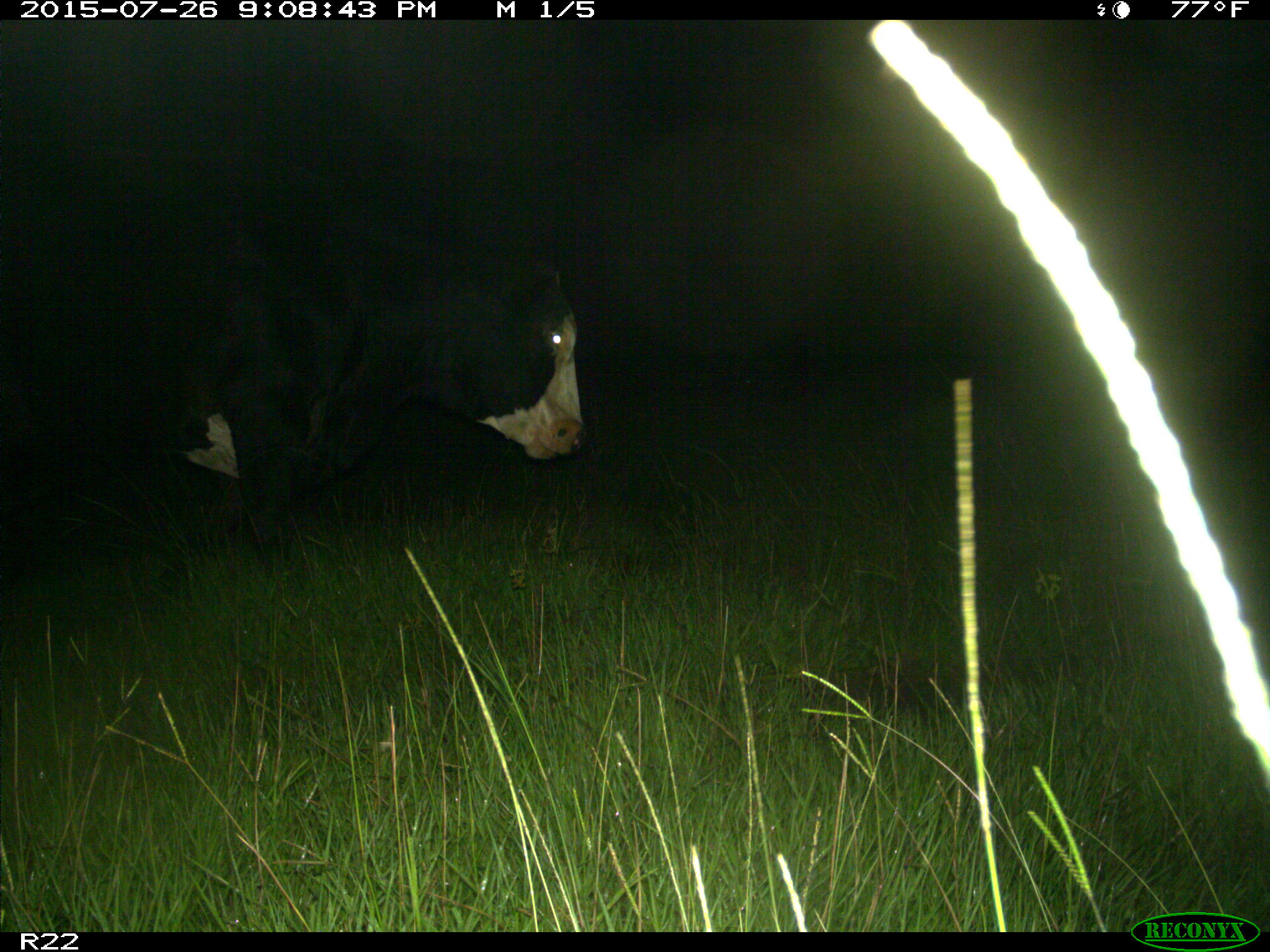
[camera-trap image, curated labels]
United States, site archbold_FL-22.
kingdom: Animalia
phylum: Chordata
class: Mammalia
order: Artiodactyla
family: Bovidae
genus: Bos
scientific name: Bos taurus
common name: domestic cow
Bos taurus (domestic cow).